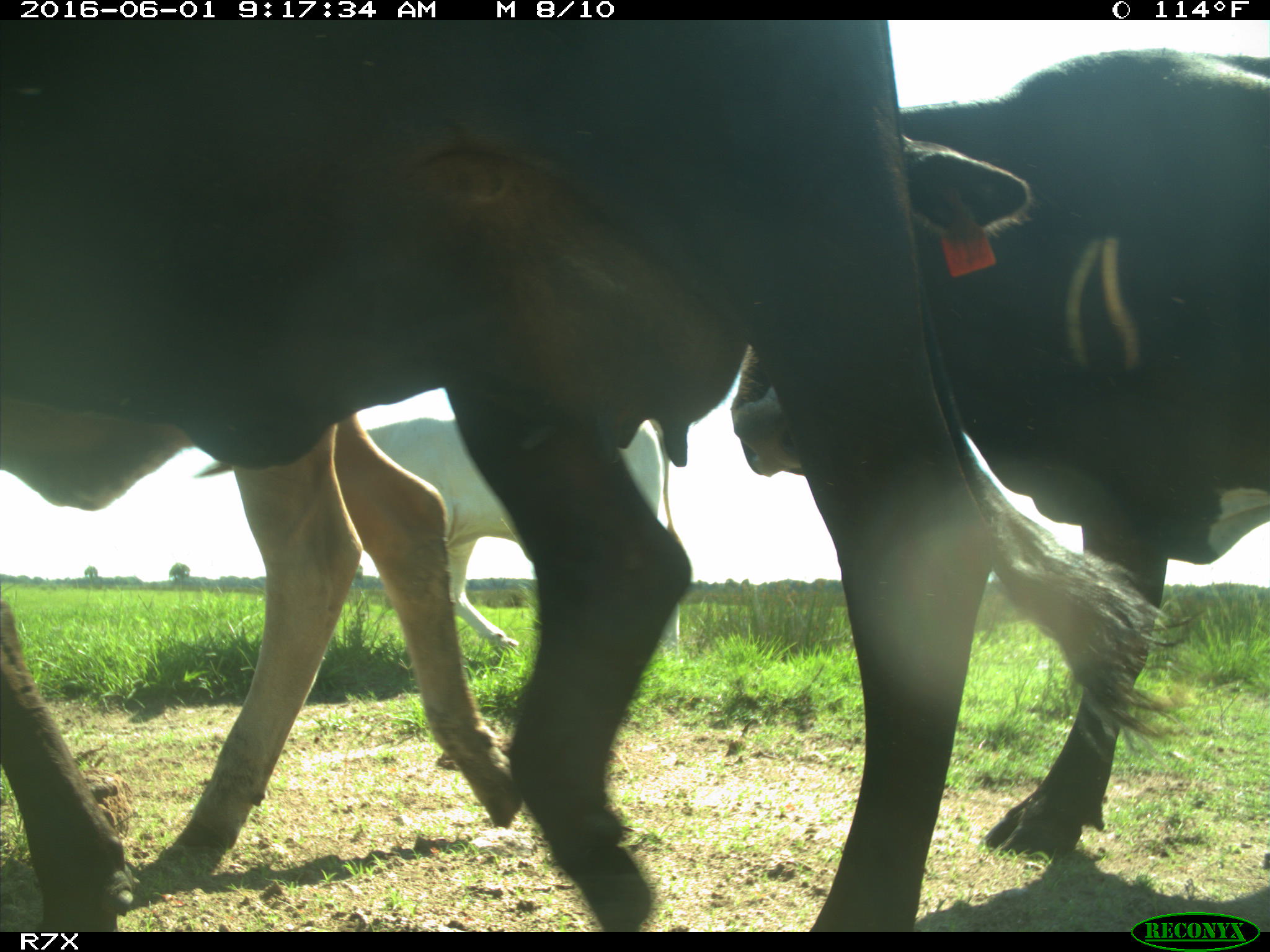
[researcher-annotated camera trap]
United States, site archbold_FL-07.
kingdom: Animalia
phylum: Chordata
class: Mammalia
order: Artiodactyla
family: Bovidae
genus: Bos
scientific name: Bos taurus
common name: domestic cow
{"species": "Bos taurus (domestic cow)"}